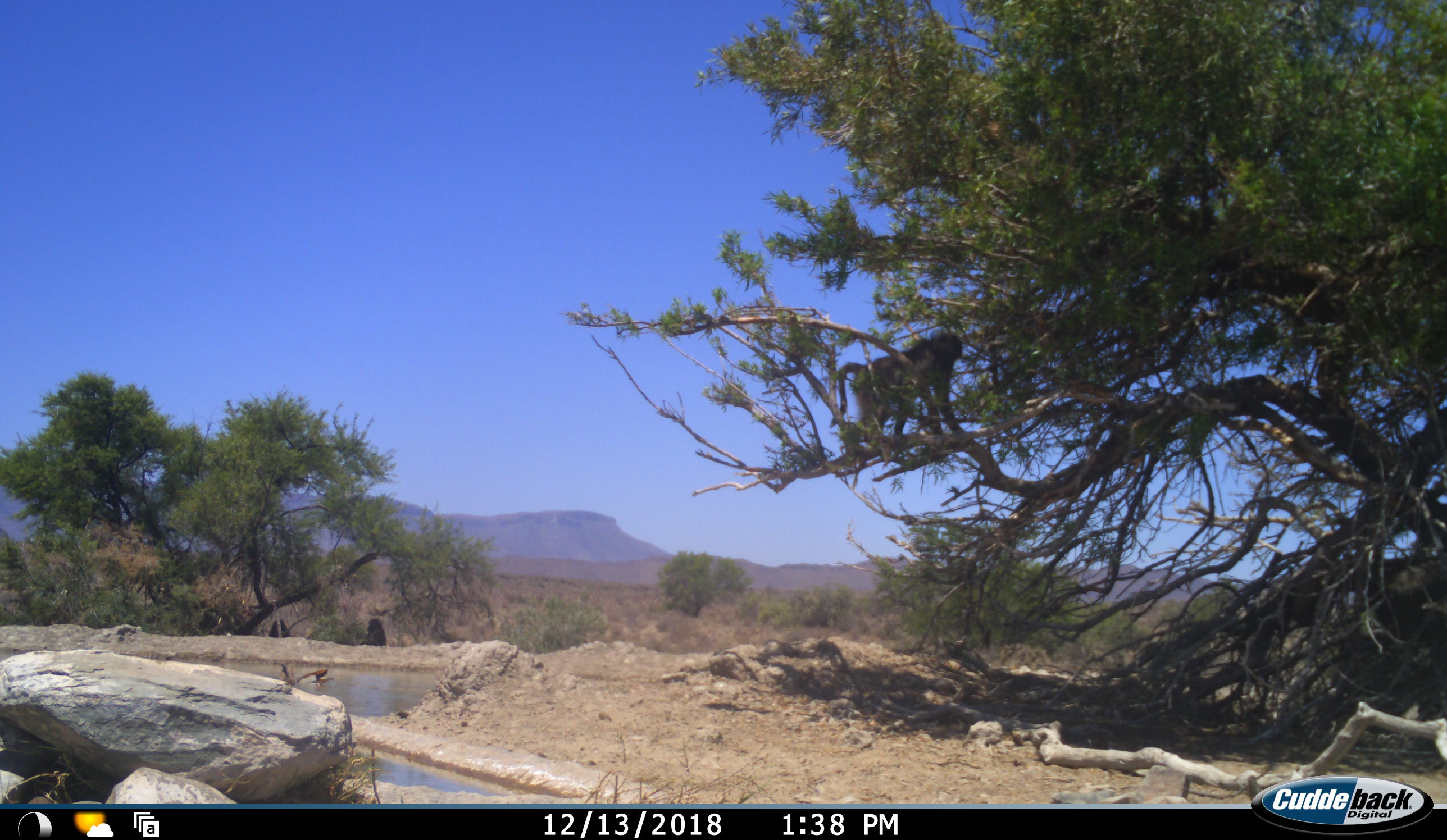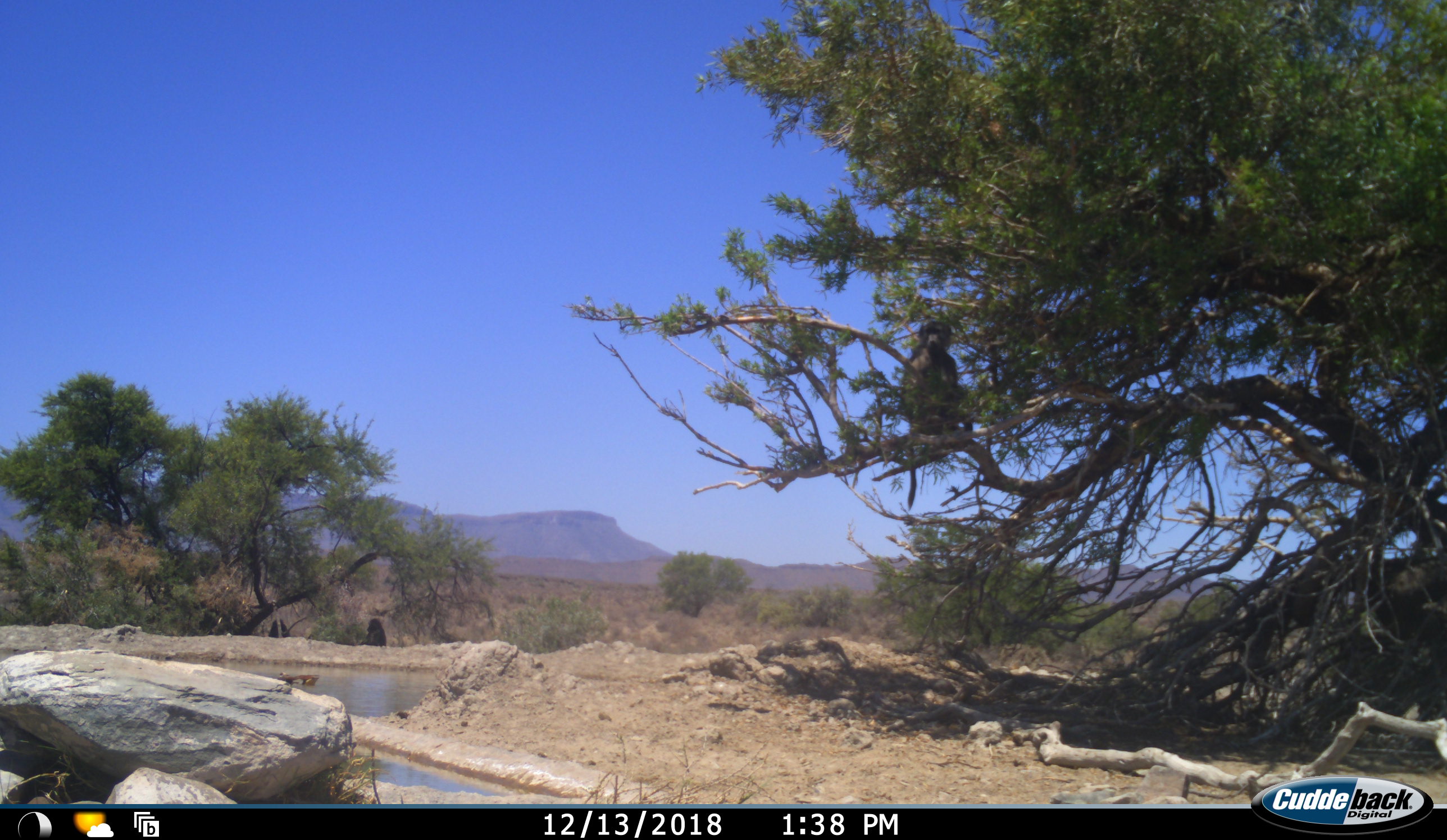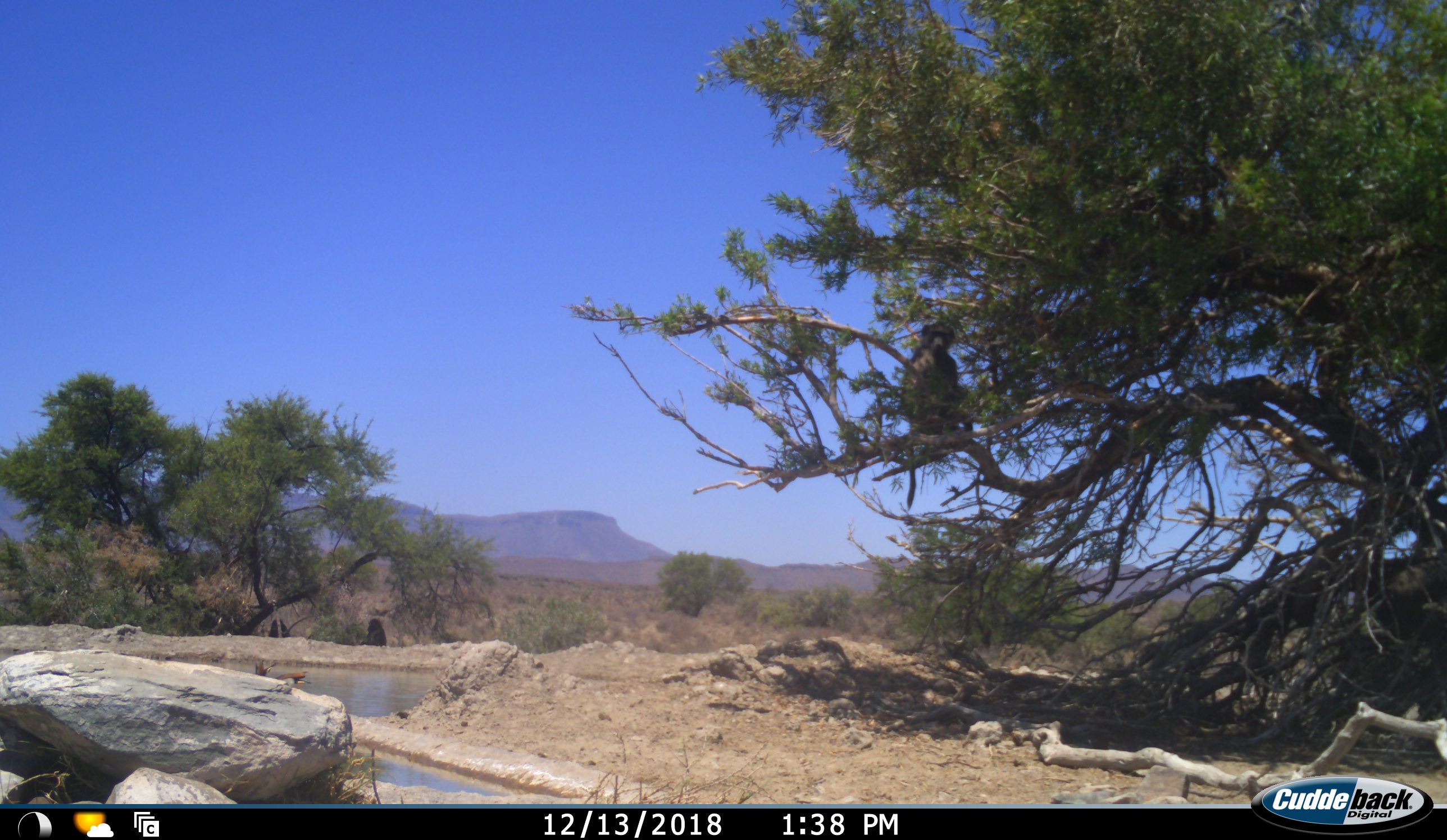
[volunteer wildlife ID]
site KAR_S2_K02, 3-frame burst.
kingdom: Animalia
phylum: Chordata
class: Mammalia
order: Primates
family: Cercopithecidae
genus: Papio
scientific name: Papio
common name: baboon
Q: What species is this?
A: Baboon (Papio).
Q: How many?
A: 3.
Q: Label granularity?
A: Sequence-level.